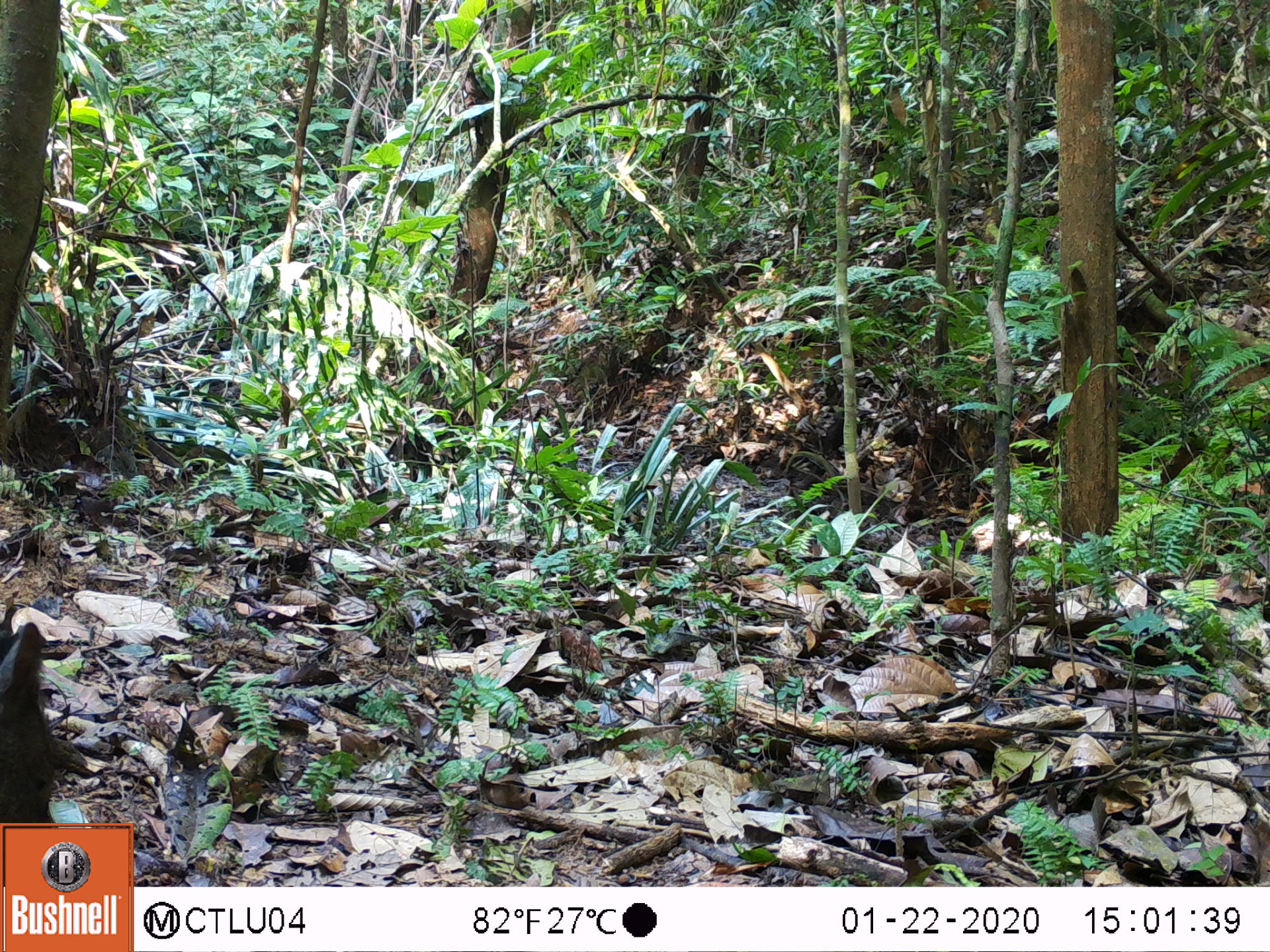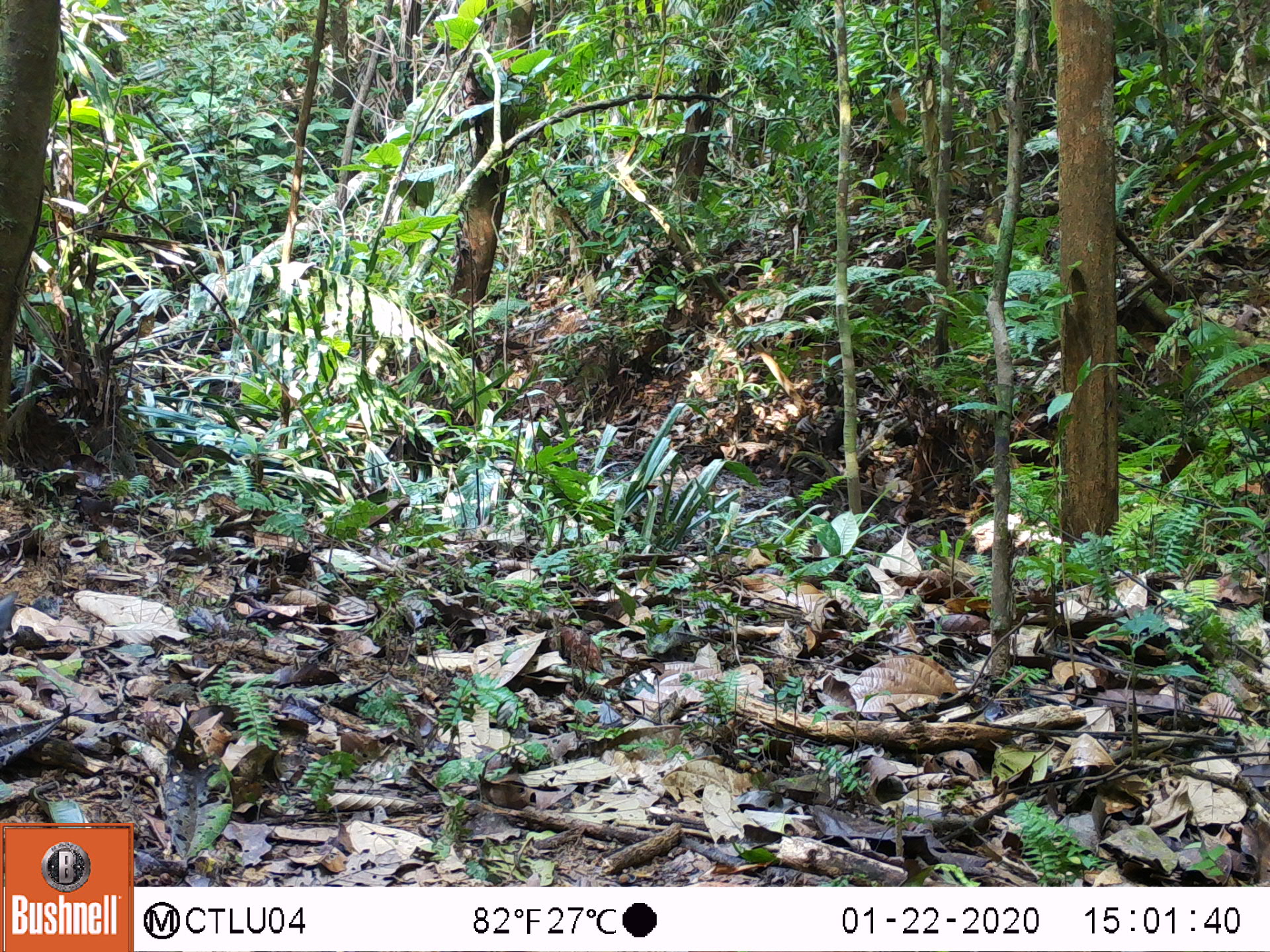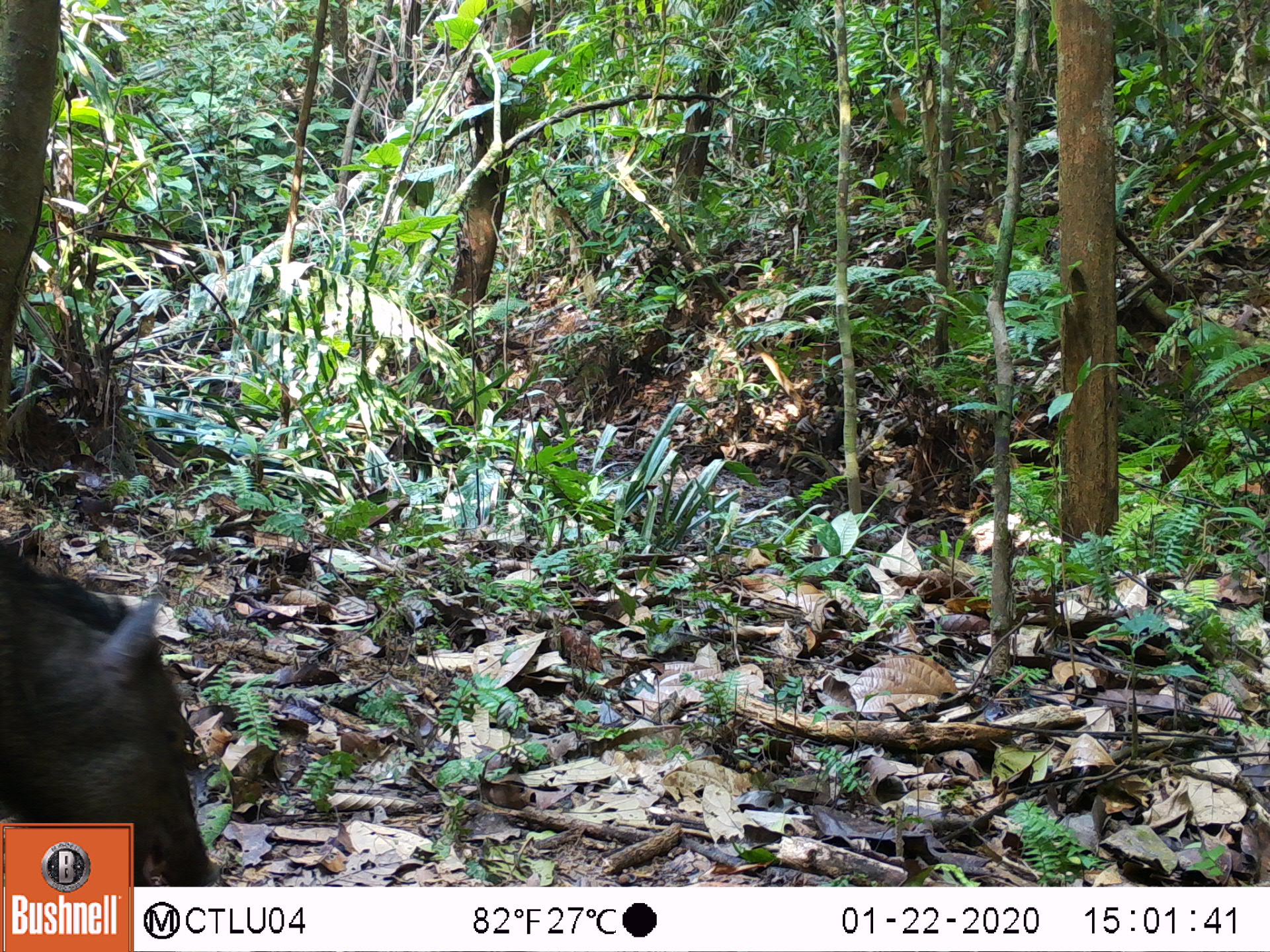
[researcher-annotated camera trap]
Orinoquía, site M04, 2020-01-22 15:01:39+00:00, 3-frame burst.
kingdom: Animalia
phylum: Chordata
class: Mammalia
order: Artiodactyla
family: Tayassuidae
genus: Pecari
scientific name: Pecari tajacu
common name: collared peccary